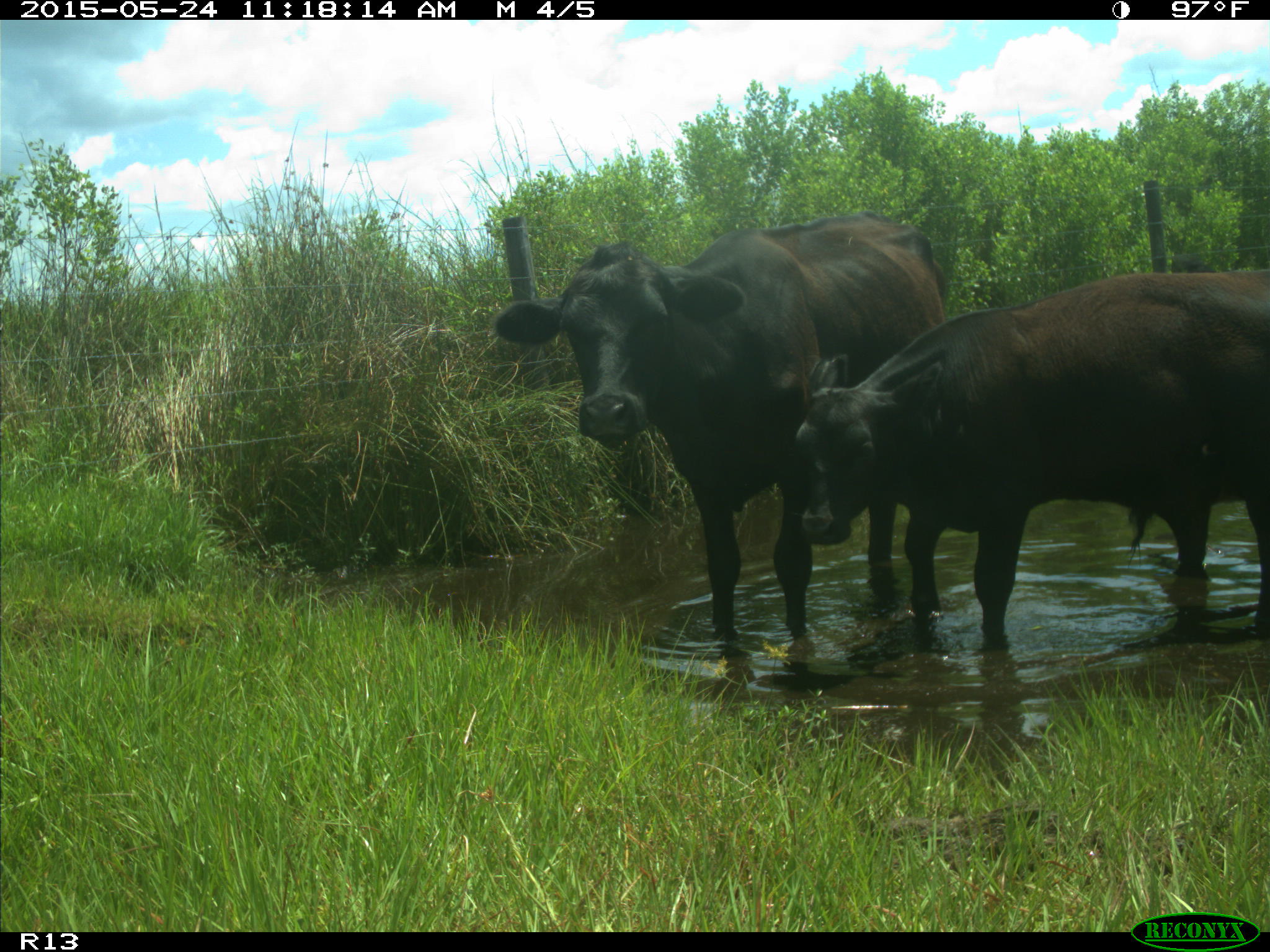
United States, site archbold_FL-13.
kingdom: Animalia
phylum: Chordata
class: Mammalia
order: Artiodactyla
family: Bovidae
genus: Bos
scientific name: Bos taurus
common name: domestic cow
Bos taurus (domestic cow).